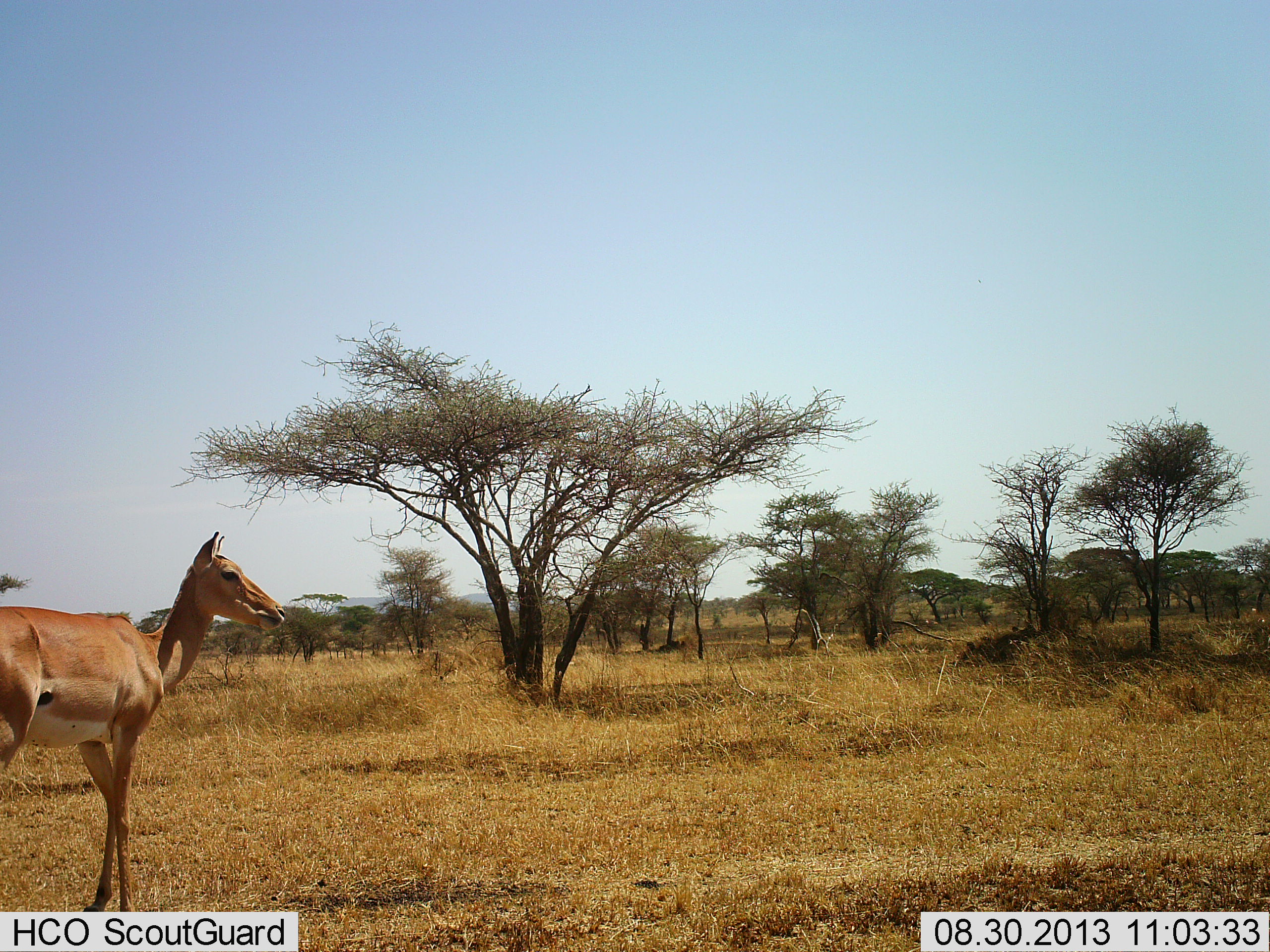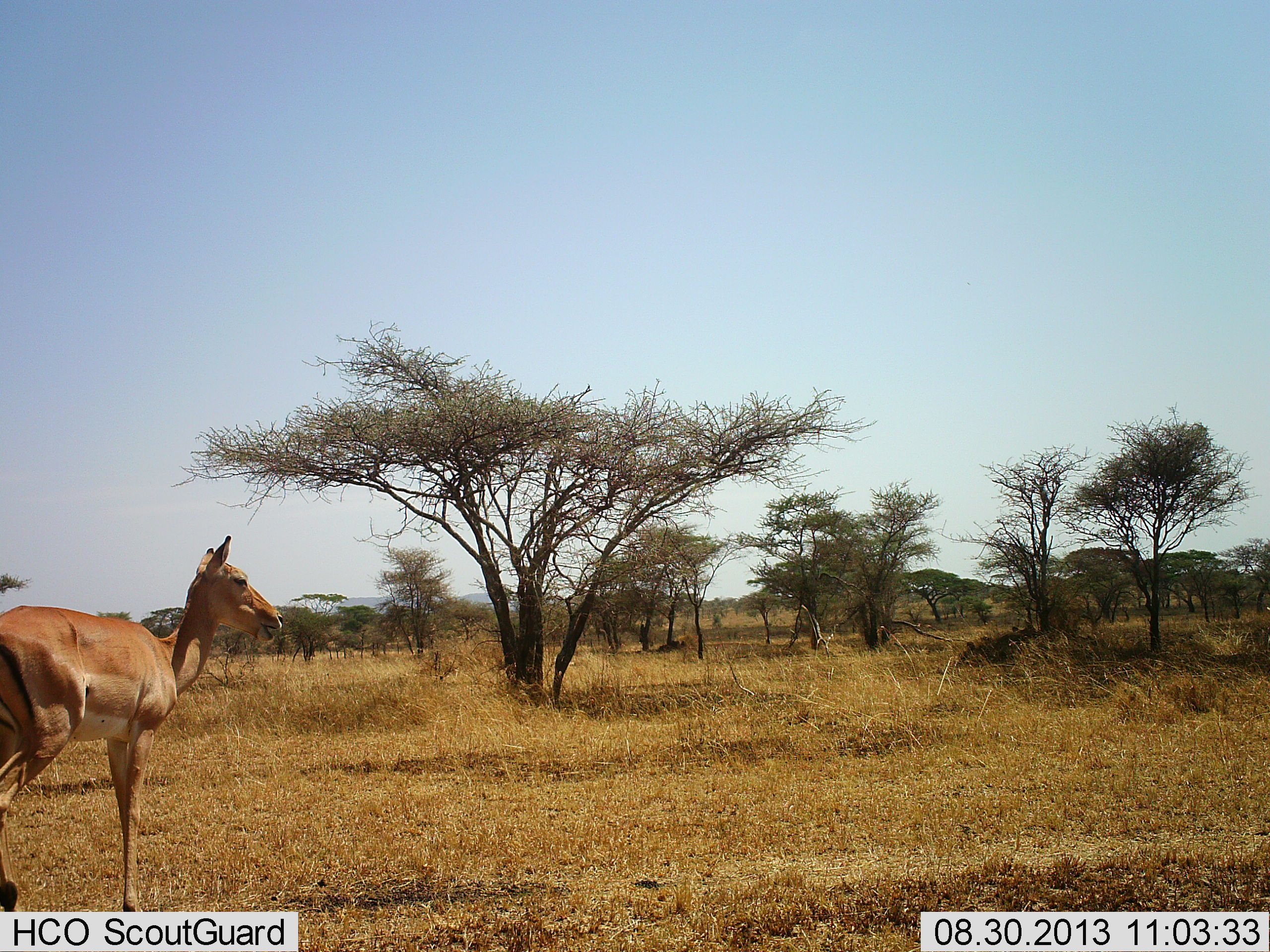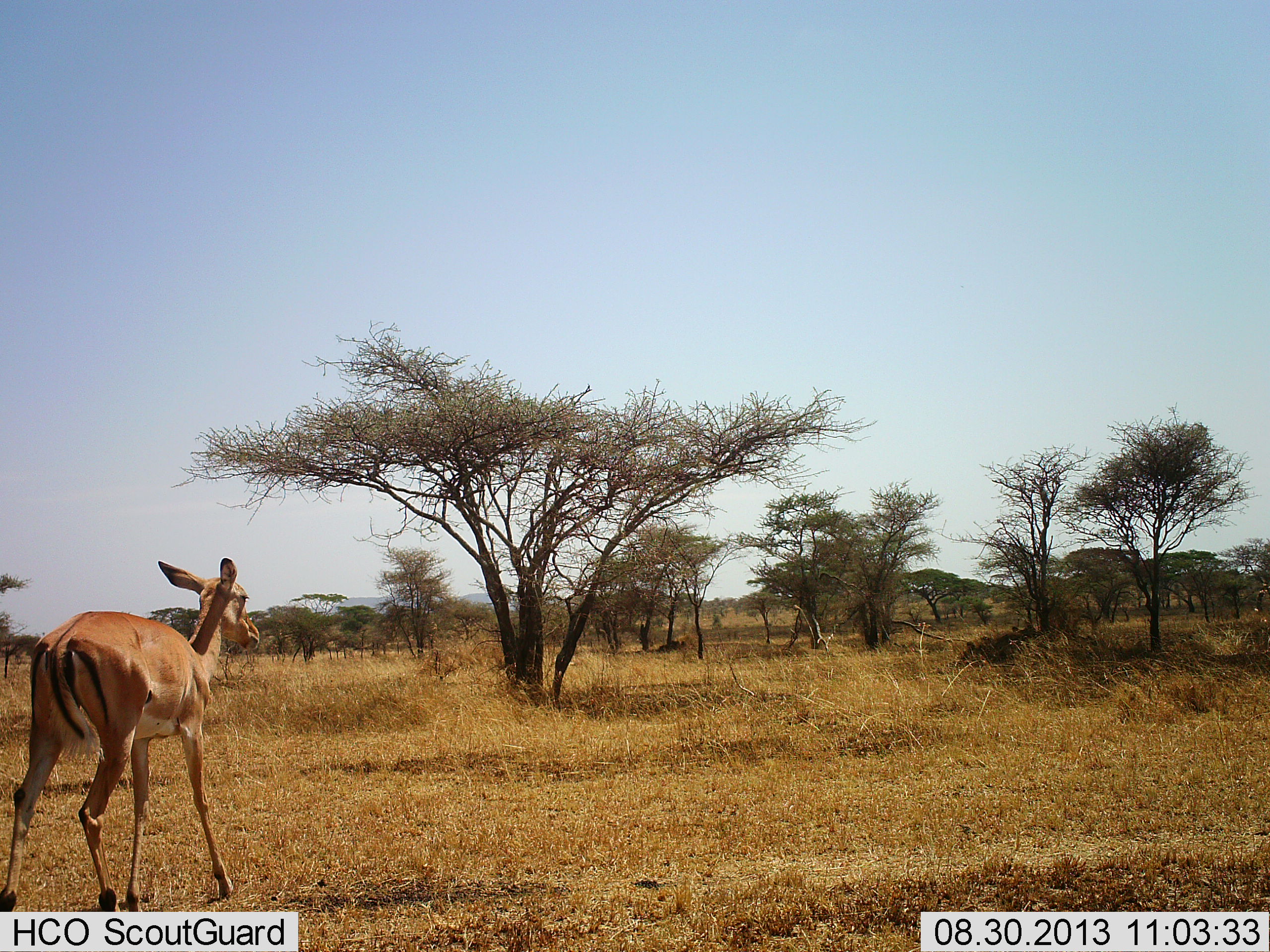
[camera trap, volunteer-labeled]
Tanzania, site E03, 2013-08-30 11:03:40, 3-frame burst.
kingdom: Animalia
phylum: Chordata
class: Mammalia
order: Artiodactyla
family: Bovidae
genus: Aepyceros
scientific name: Aepyceros melampus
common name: impala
Impala (Aepyceros melampus), count 1. Behavior (volunteer vote fractions): standing 44%, resting 0%, moving 56%, interacting 0%. Young present (vote fraction): 6%. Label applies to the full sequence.